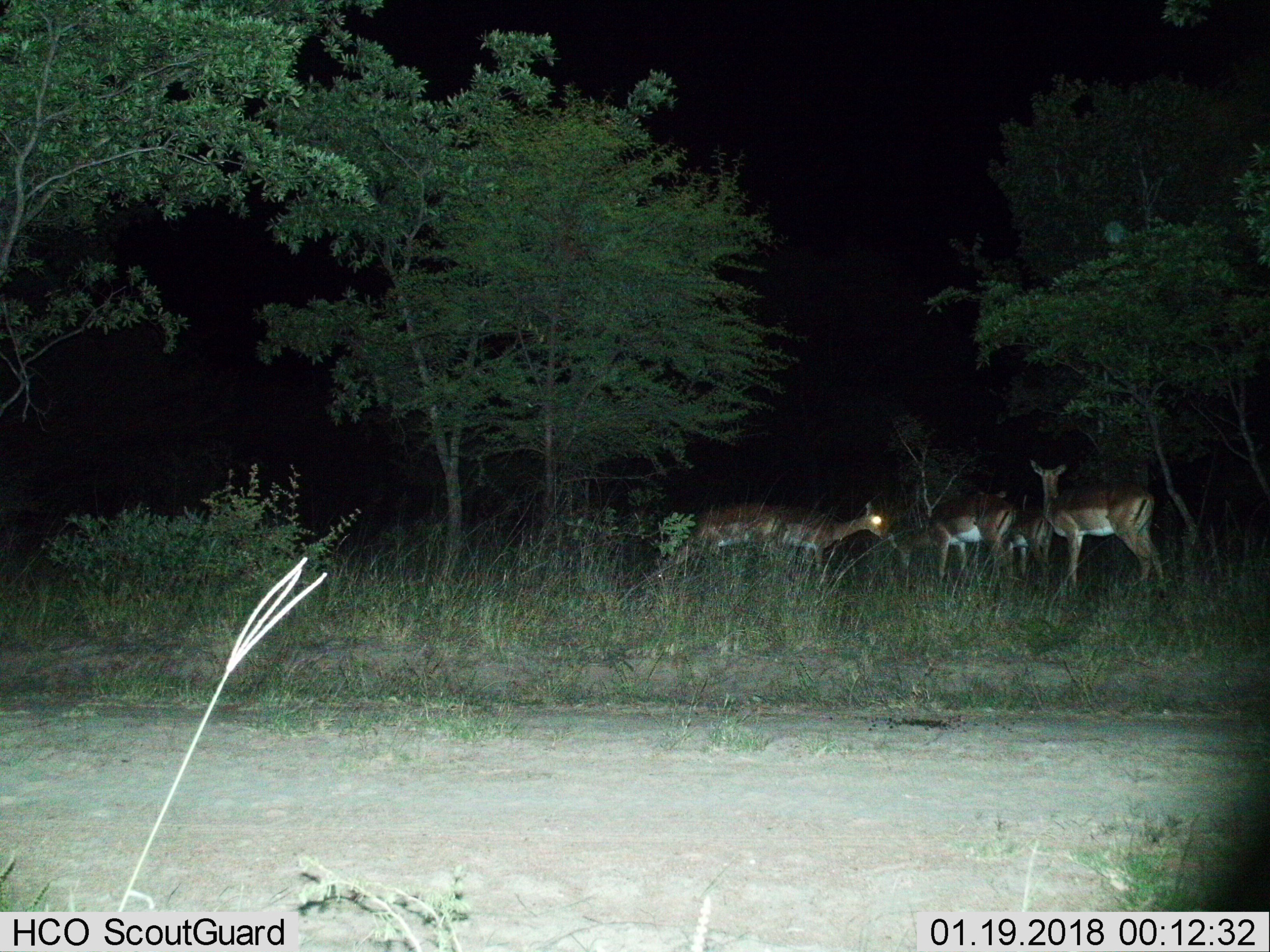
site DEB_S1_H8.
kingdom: Animalia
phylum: Chordata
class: Mammalia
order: Artiodactyla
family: Bovidae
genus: Aepyceros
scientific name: Aepyceros melampus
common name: impala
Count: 5.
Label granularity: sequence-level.